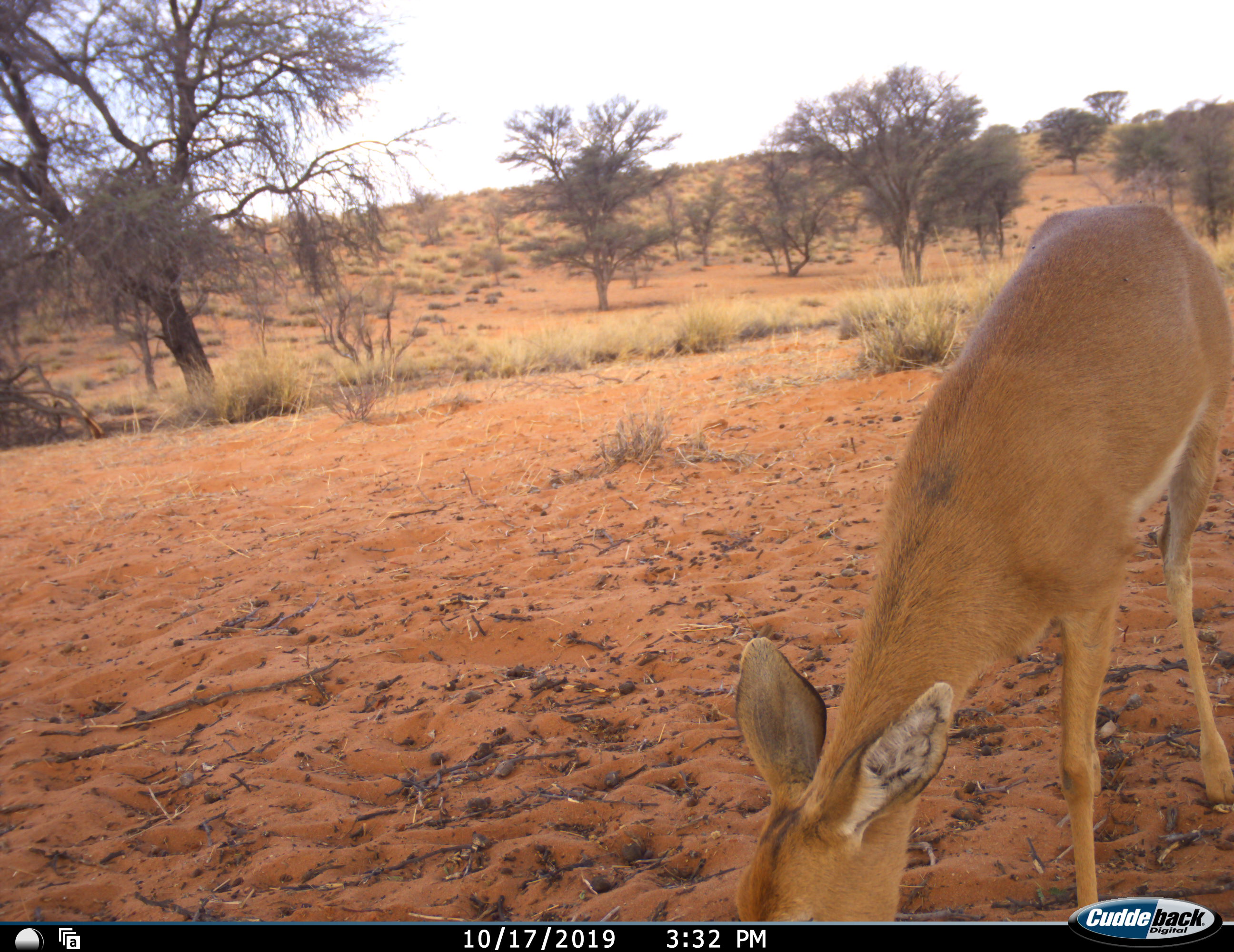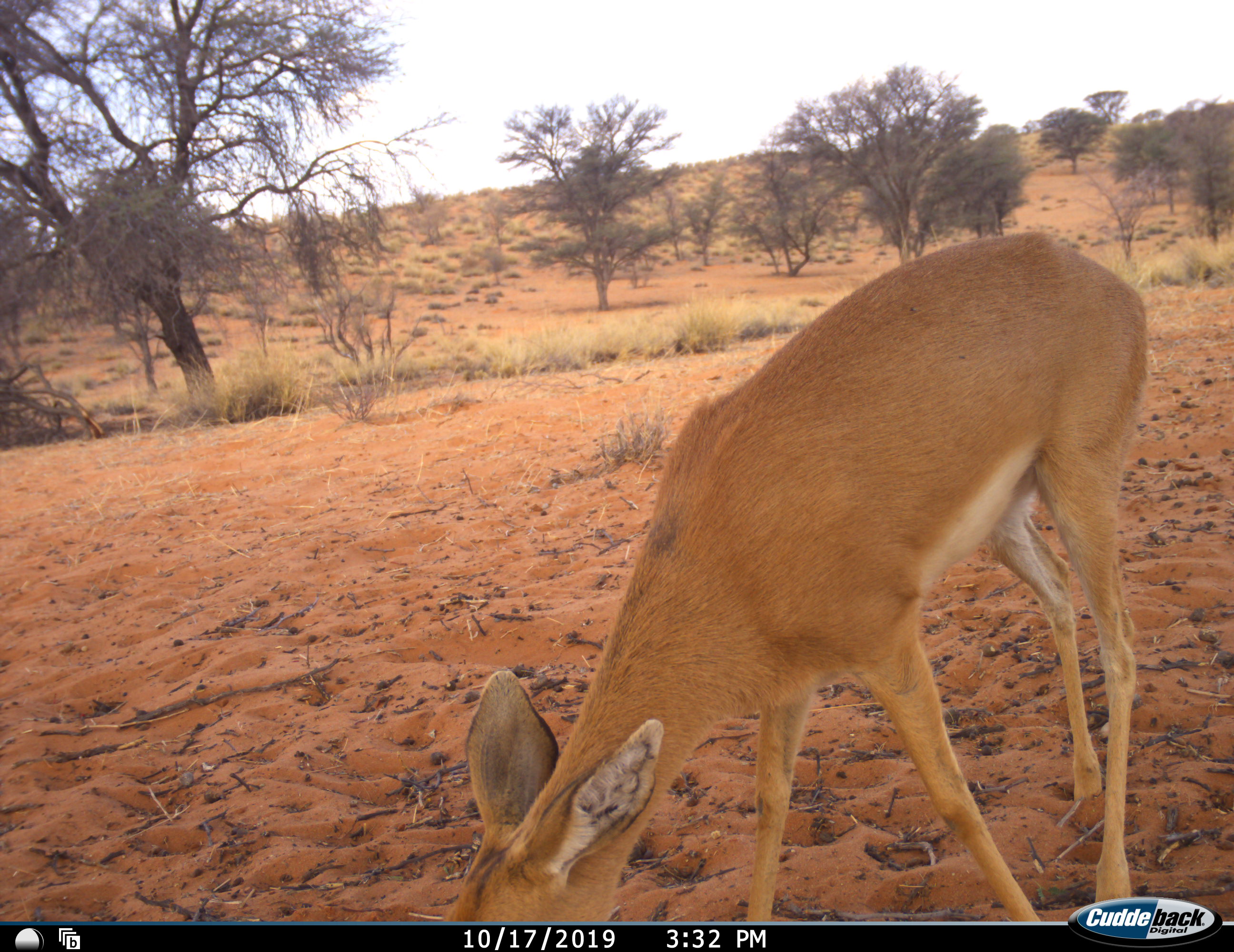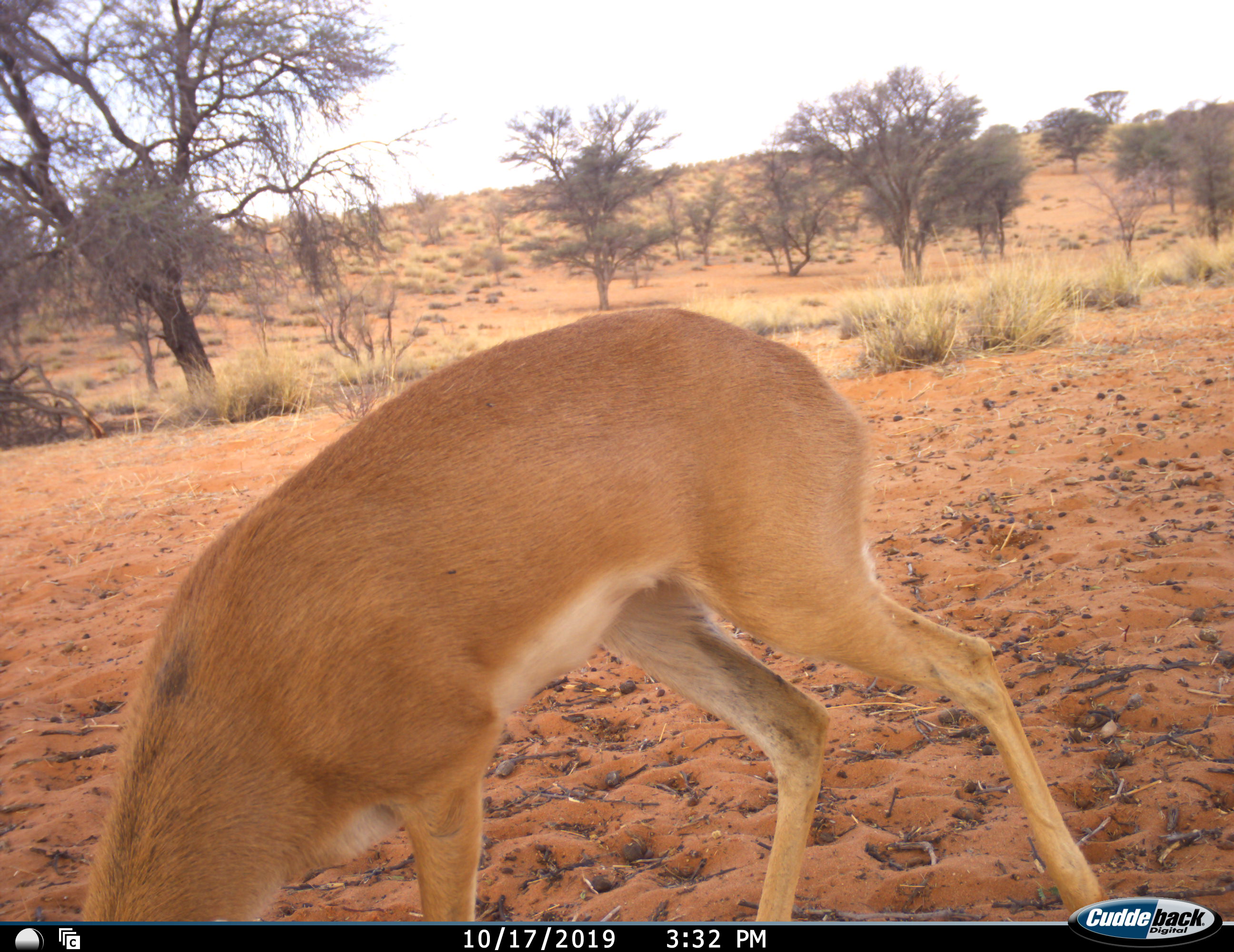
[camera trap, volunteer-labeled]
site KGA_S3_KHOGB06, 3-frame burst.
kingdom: Animalia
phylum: Chordata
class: Mammalia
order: Artiodactyla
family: Bovidae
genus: Raphicerus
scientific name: Raphicerus campestris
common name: steenbok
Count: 1.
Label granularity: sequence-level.